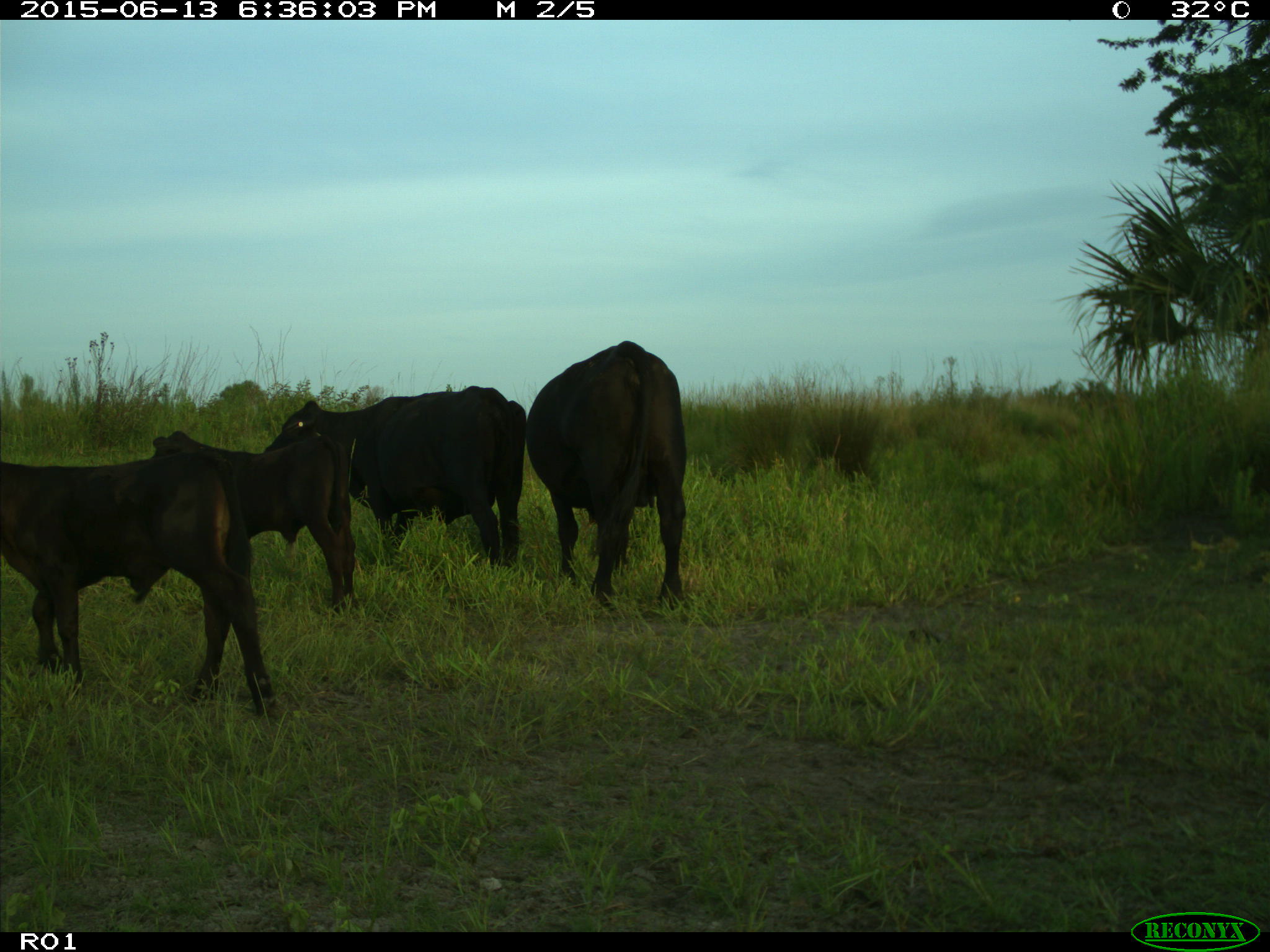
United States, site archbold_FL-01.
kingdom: Animalia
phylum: Chordata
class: Mammalia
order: Artiodactyla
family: Bovidae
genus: Bos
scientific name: Bos taurus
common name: domestic cow